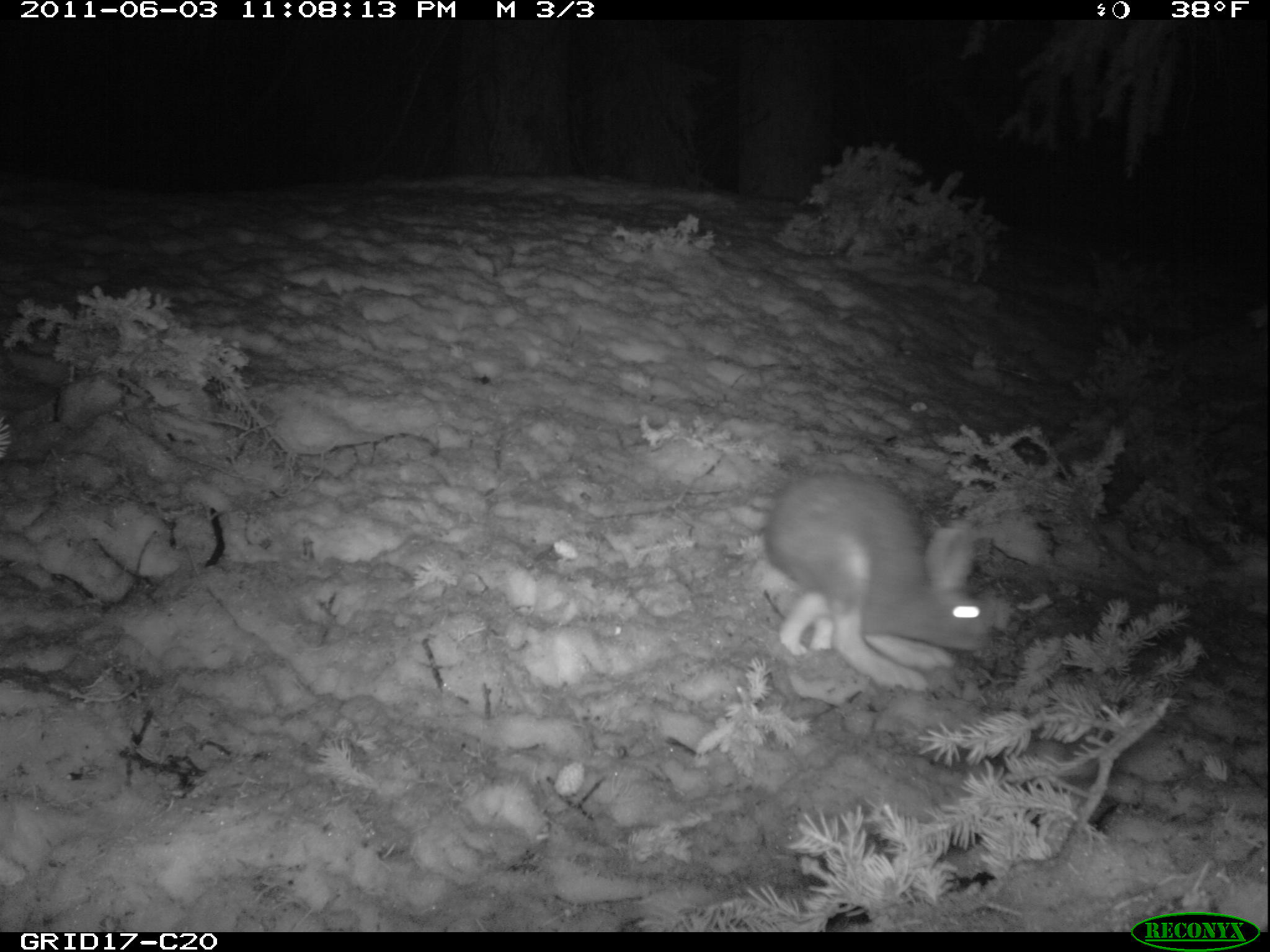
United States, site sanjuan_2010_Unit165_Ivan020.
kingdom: Animalia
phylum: Chordata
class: Mammalia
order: Lagomorpha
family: Leporidae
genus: Lepus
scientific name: Lepus americanus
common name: snowshoe hare